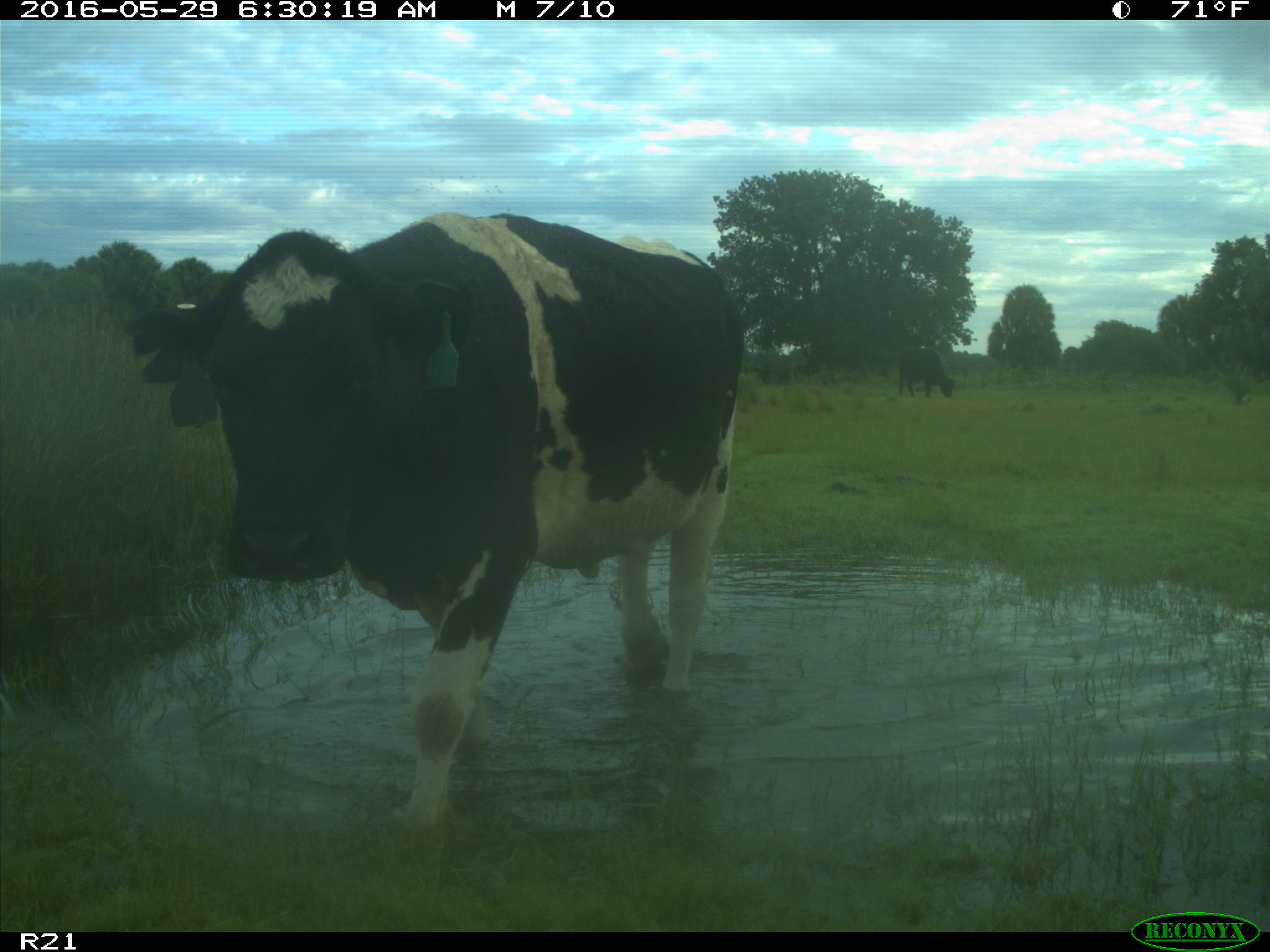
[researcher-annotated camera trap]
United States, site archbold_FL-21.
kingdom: Animalia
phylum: Chordata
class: Mammalia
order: Artiodactyla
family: Bovidae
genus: Bos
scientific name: Bos taurus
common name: domestic cow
Bos taurus (domestic cow).